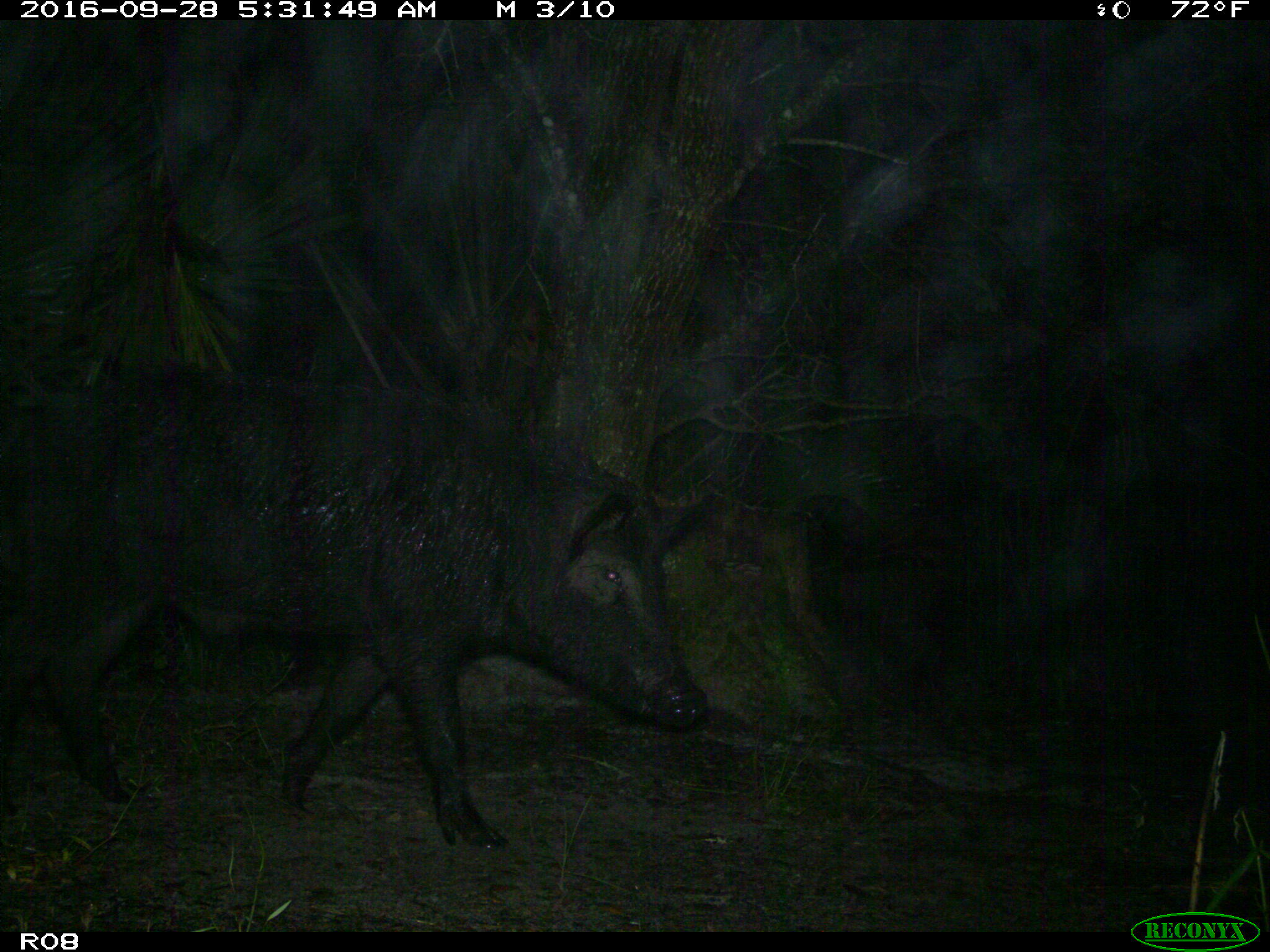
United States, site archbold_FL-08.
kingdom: Animalia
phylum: Chordata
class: Mammalia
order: Artiodactyla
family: Suidae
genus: Sus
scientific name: Sus scrofa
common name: wild boar